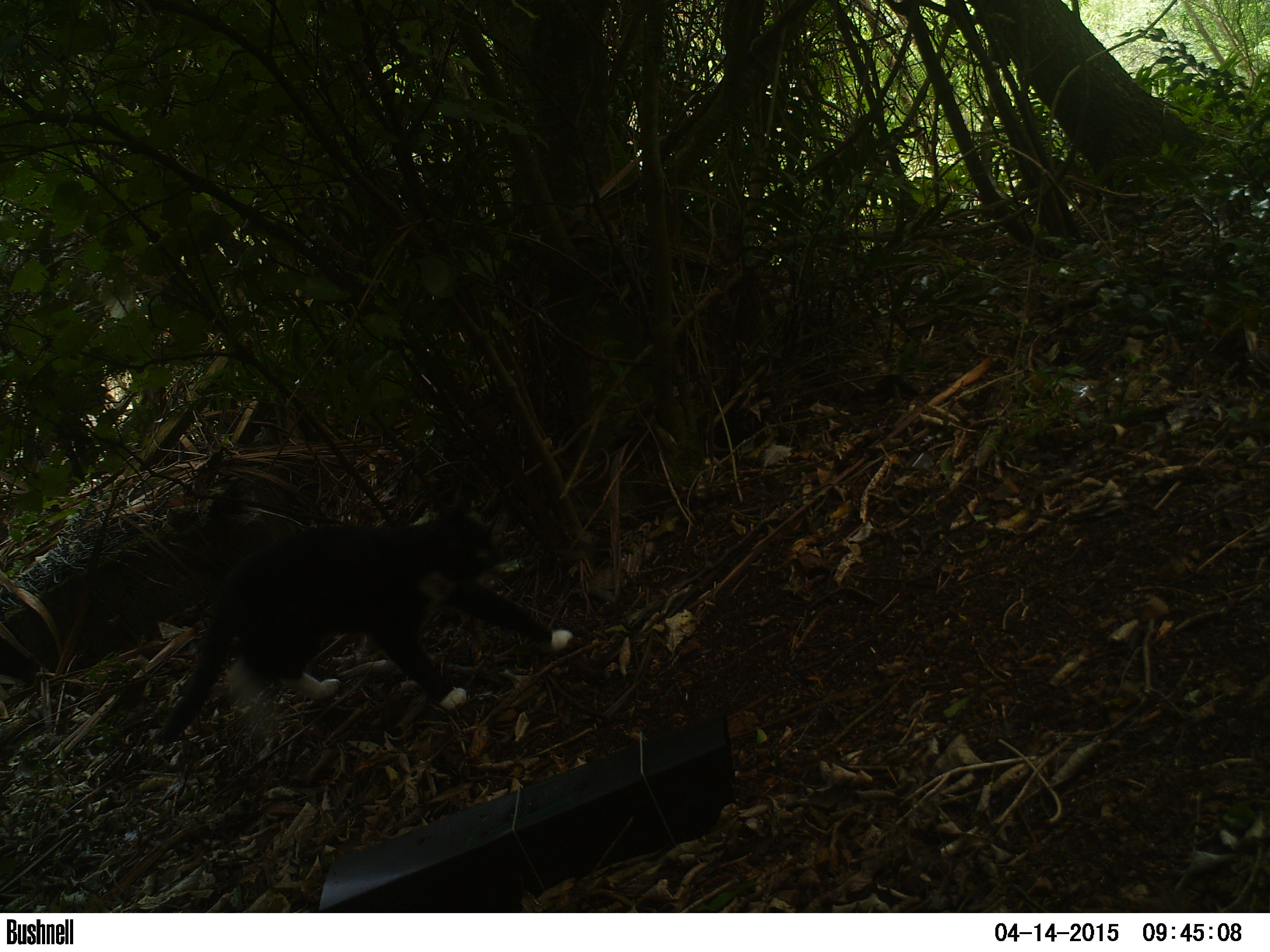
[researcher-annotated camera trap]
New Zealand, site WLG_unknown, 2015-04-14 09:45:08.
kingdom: Animalia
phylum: Chordata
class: Mammalia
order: Carnivora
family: Felidae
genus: Felis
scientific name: Felis catus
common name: domestic cat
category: cat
Cat (domestic cat) (Felis catus).